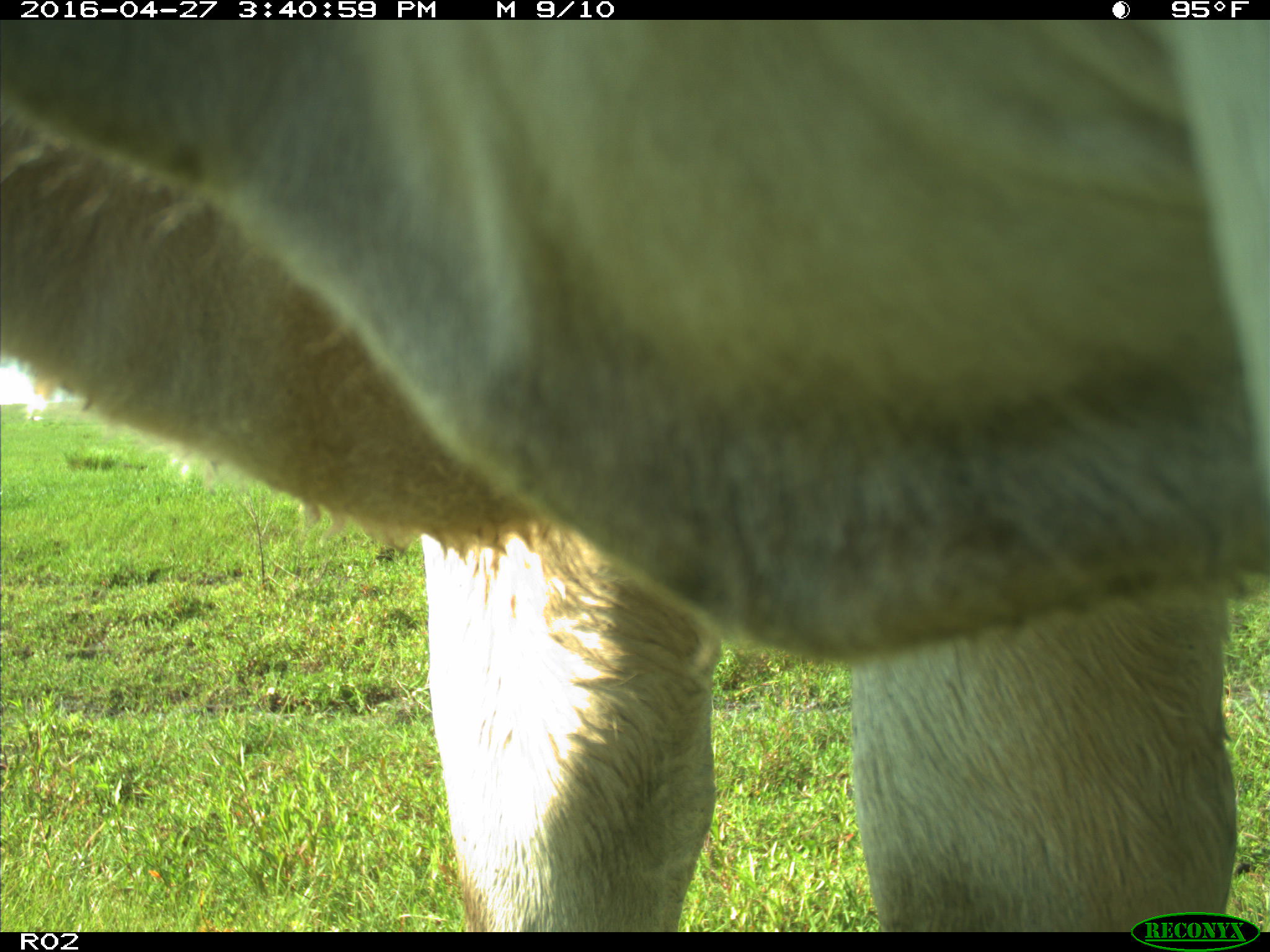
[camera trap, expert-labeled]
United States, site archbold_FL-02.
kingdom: Animalia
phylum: Chordata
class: Mammalia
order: Artiodactyla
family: Bovidae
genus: Bos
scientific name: Bos taurus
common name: domestic cow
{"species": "Bos taurus (domestic cow)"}